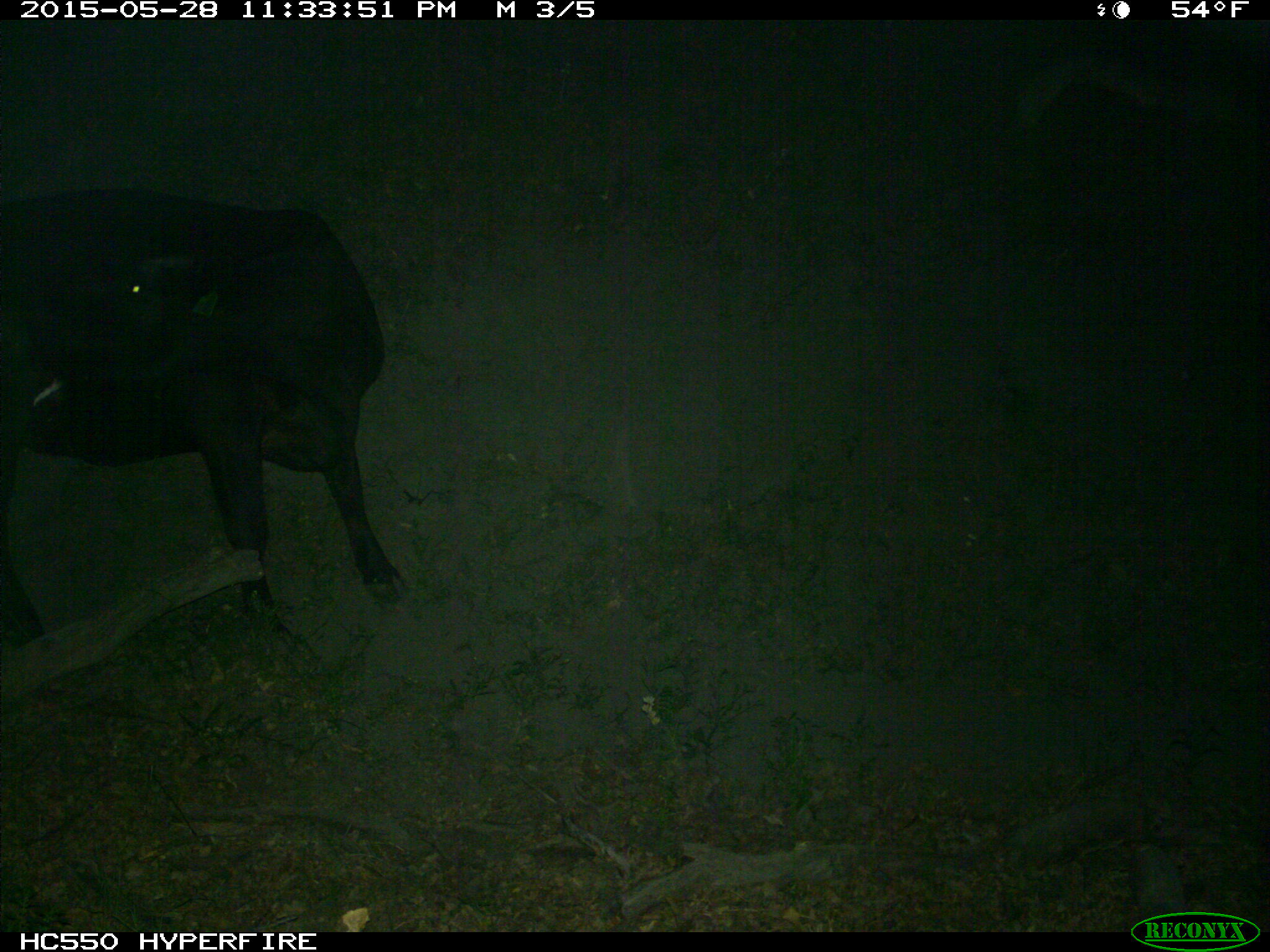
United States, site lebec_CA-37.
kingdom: Animalia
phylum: Chordata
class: Mammalia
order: Artiodactyla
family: Bovidae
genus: Bos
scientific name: Bos taurus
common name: domestic cow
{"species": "Bos taurus (domestic cow)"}